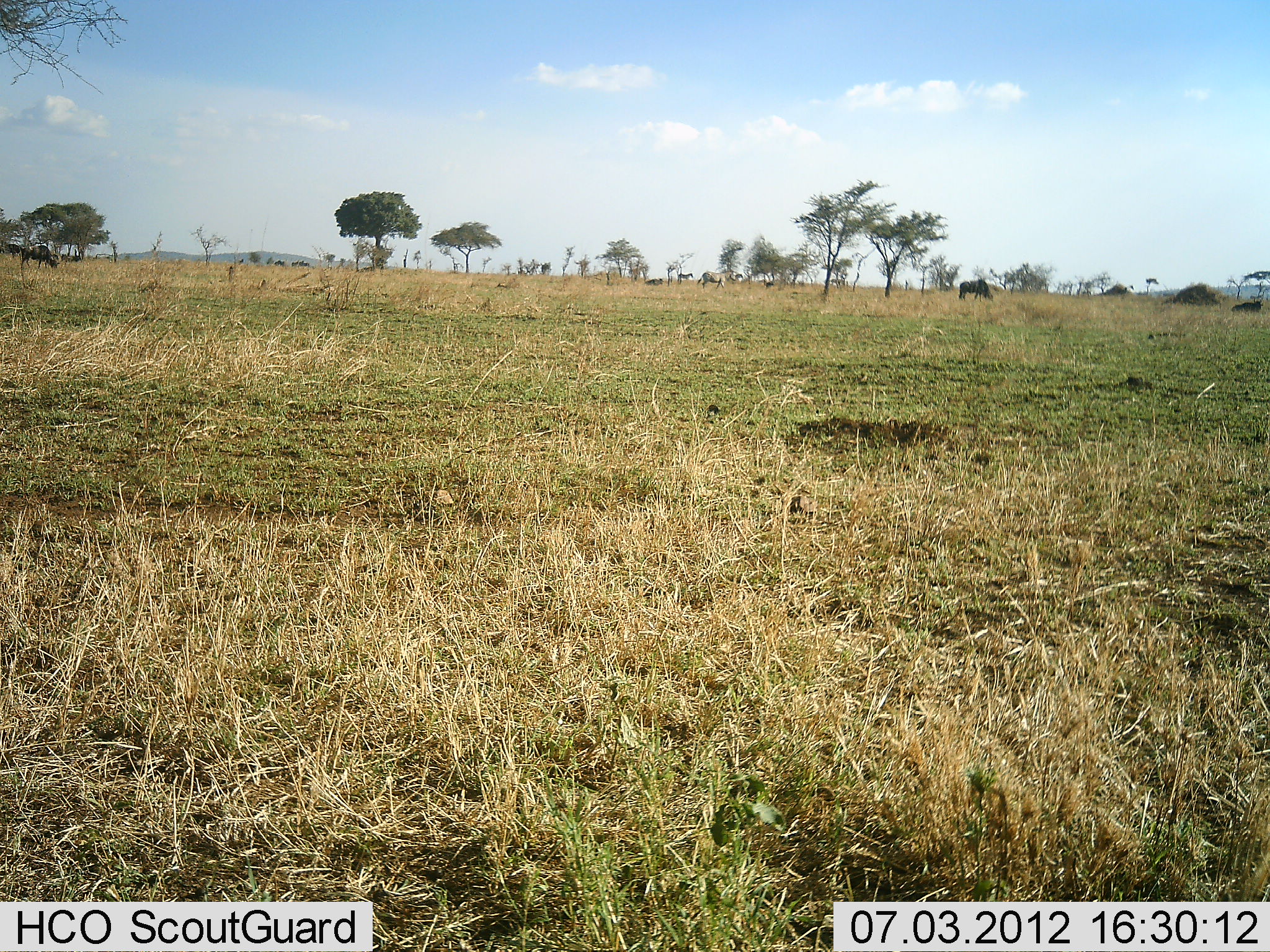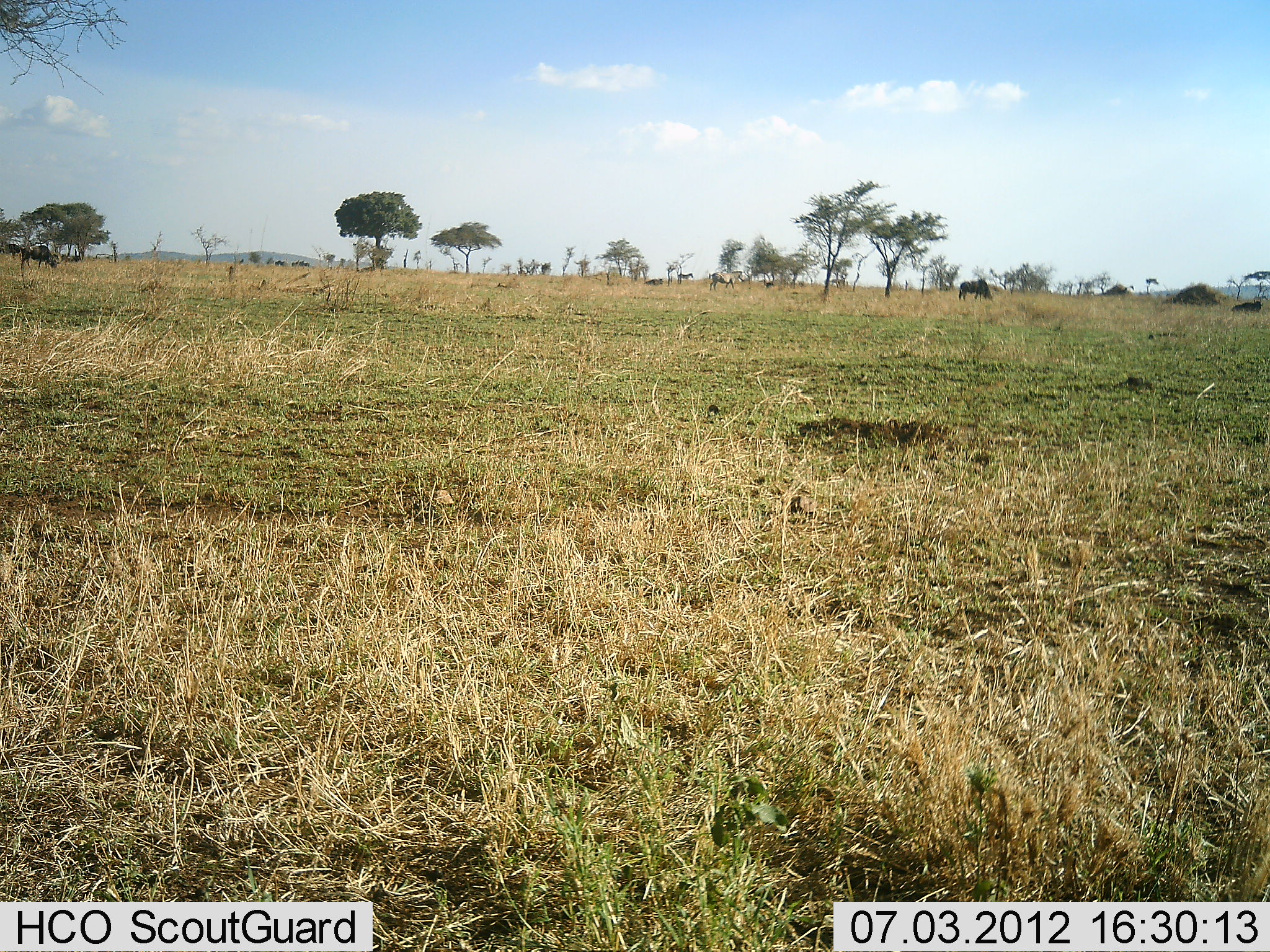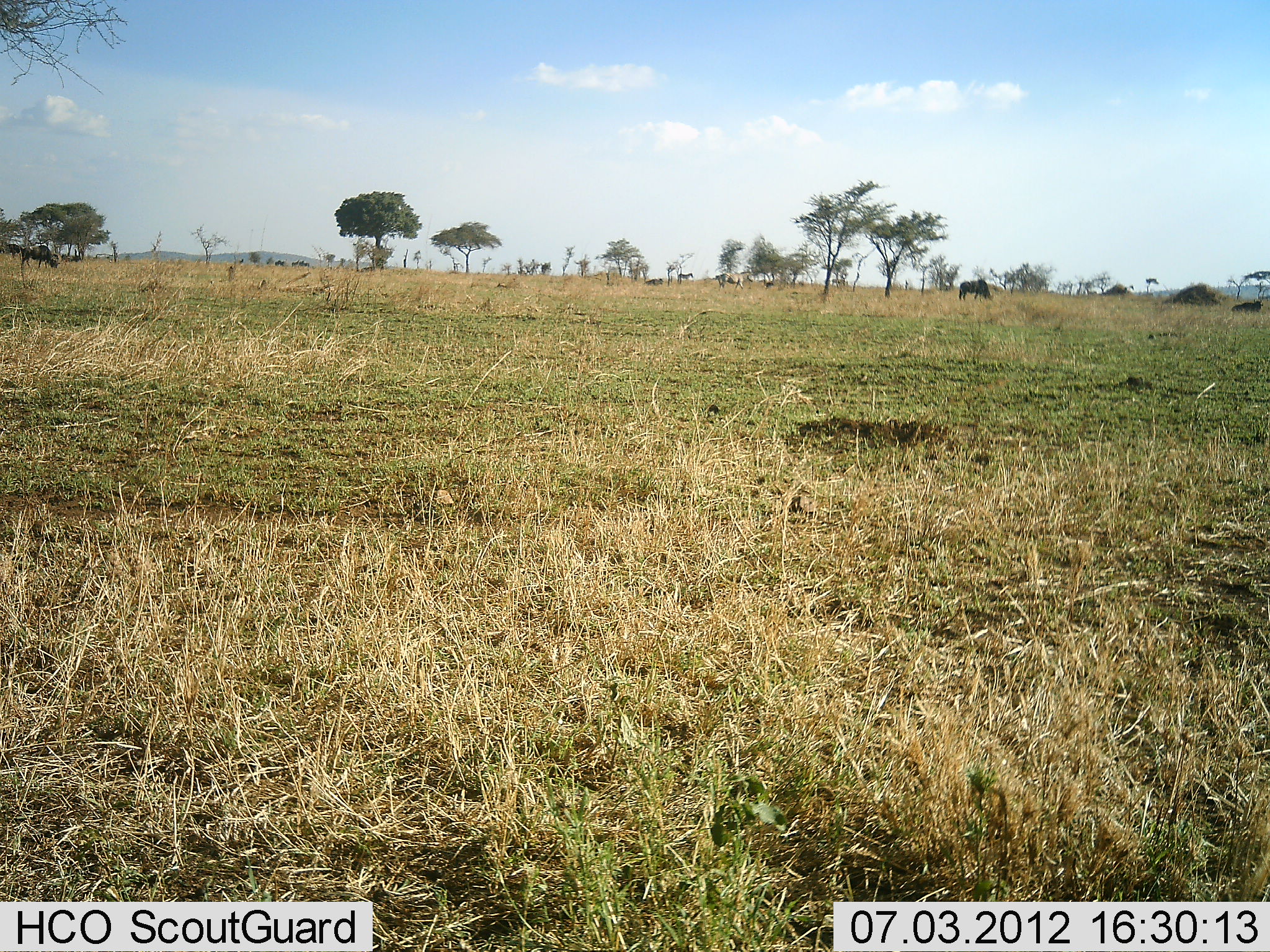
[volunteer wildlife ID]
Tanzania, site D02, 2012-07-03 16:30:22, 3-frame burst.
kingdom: Animalia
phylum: Chordata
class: Mammalia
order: Artiodactyla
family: Bovidae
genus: Connochaetes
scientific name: Connochaetes taurinus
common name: blue wildebeest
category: wildebeest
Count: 2.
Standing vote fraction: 43%.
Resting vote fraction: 0%.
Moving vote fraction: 21%.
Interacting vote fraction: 0%.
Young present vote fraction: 0%.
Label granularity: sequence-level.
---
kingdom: Animalia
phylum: Chordata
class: Mammalia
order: Perissodactyla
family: Equidae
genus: Equus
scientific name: Equus quagga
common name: plains zebra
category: zebra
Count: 1.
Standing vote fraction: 33%.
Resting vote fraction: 0%.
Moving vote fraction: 92%.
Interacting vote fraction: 0%.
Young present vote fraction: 0%.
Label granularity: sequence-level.